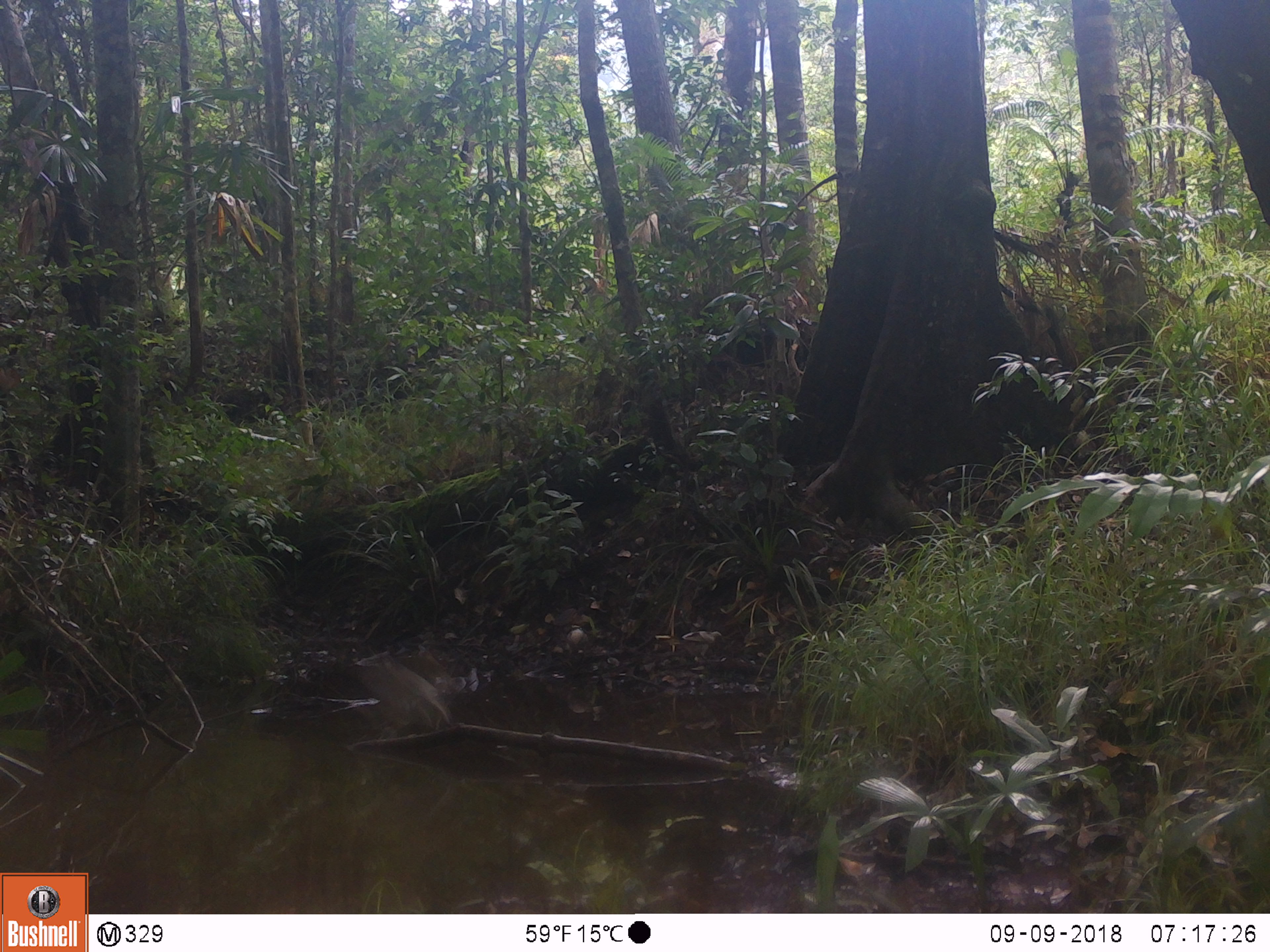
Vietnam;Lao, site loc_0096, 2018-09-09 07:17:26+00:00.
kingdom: Animalia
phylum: Chordata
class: Aves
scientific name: Aves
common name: bird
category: unidentified bird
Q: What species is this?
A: Unidentified bird (bird) (Aves).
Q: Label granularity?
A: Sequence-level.